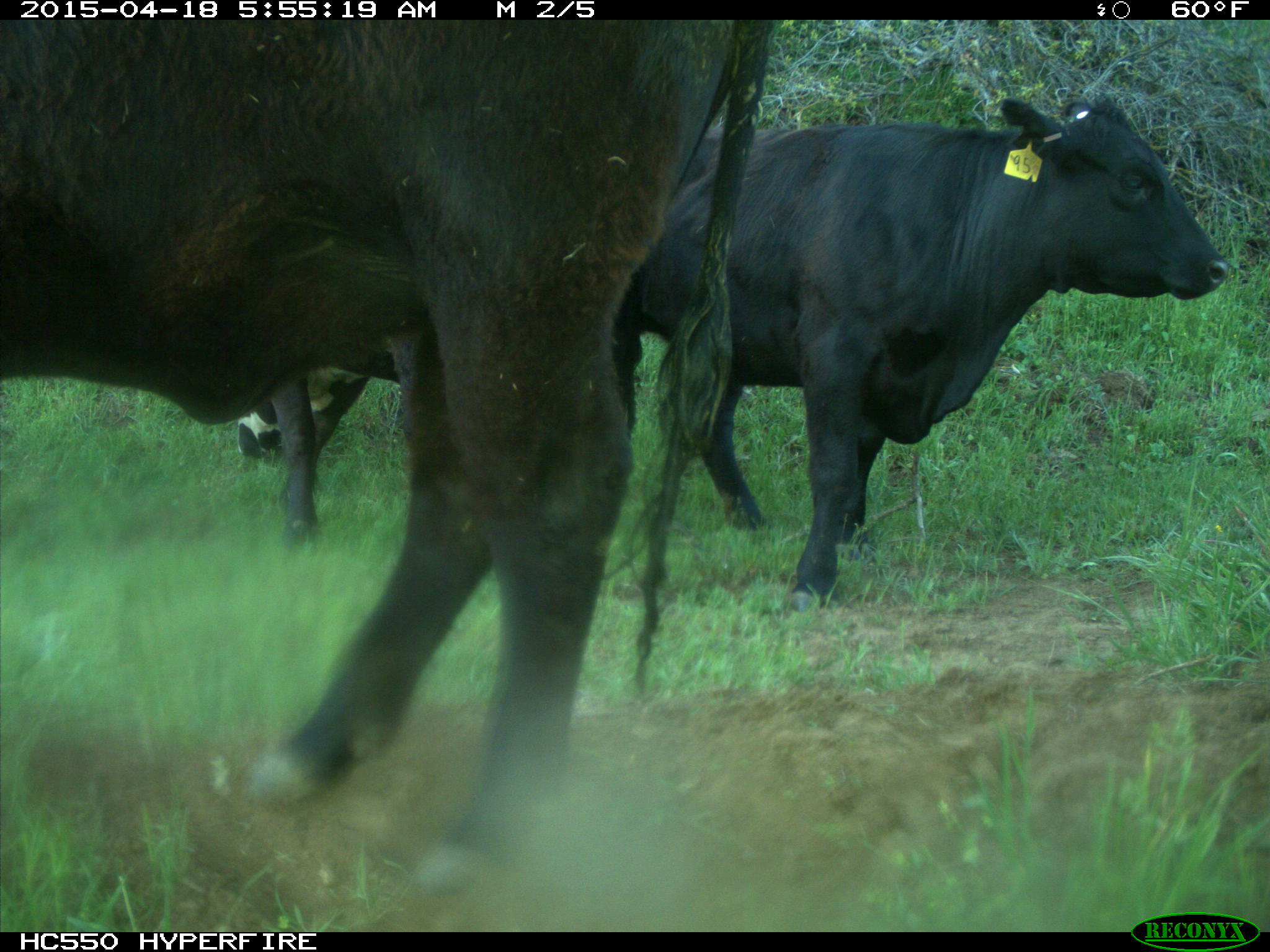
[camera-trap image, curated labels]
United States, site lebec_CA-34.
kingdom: Animalia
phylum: Chordata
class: Mammalia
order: Artiodactyla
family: Bovidae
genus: Bos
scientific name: Bos taurus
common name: domestic cow